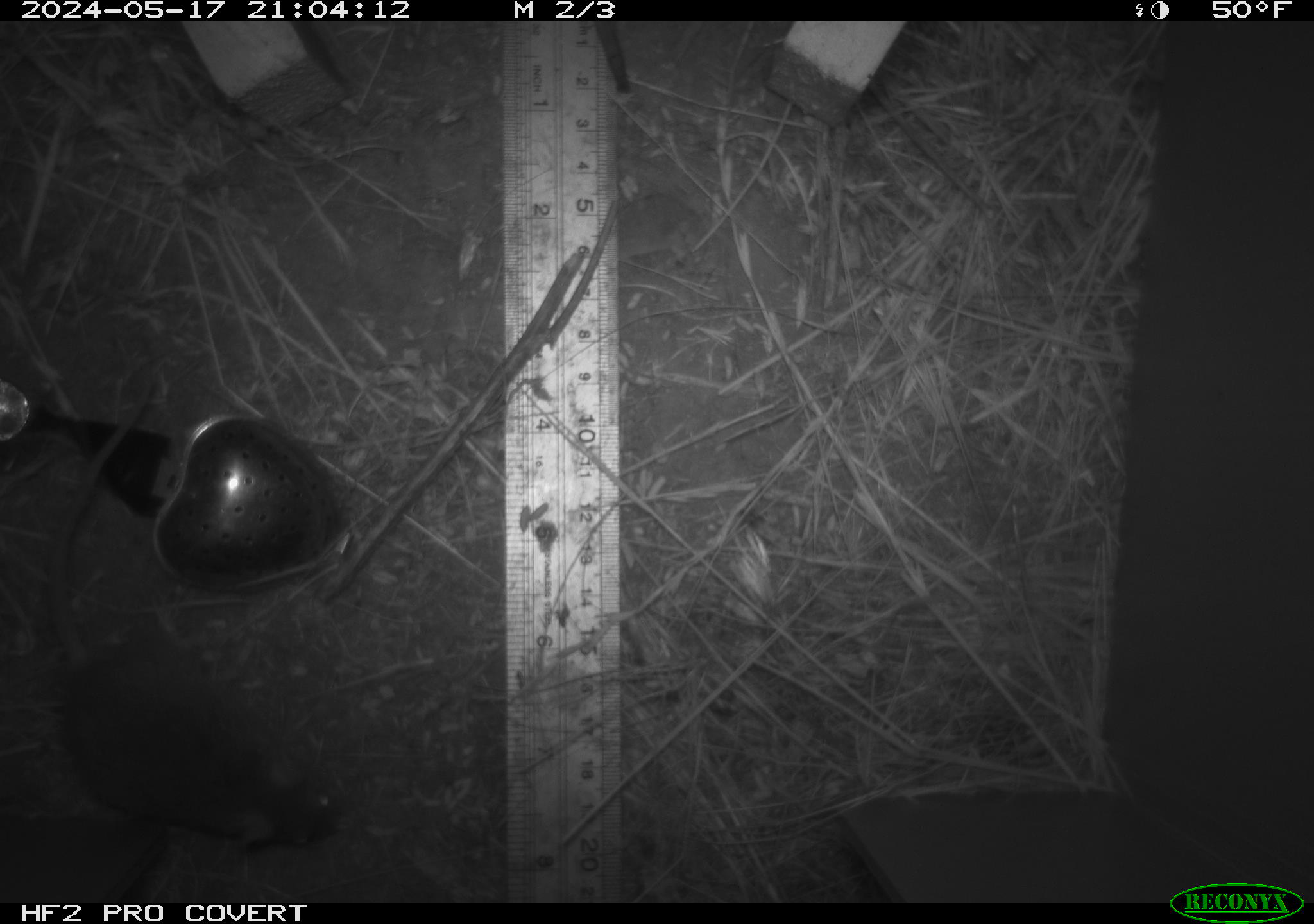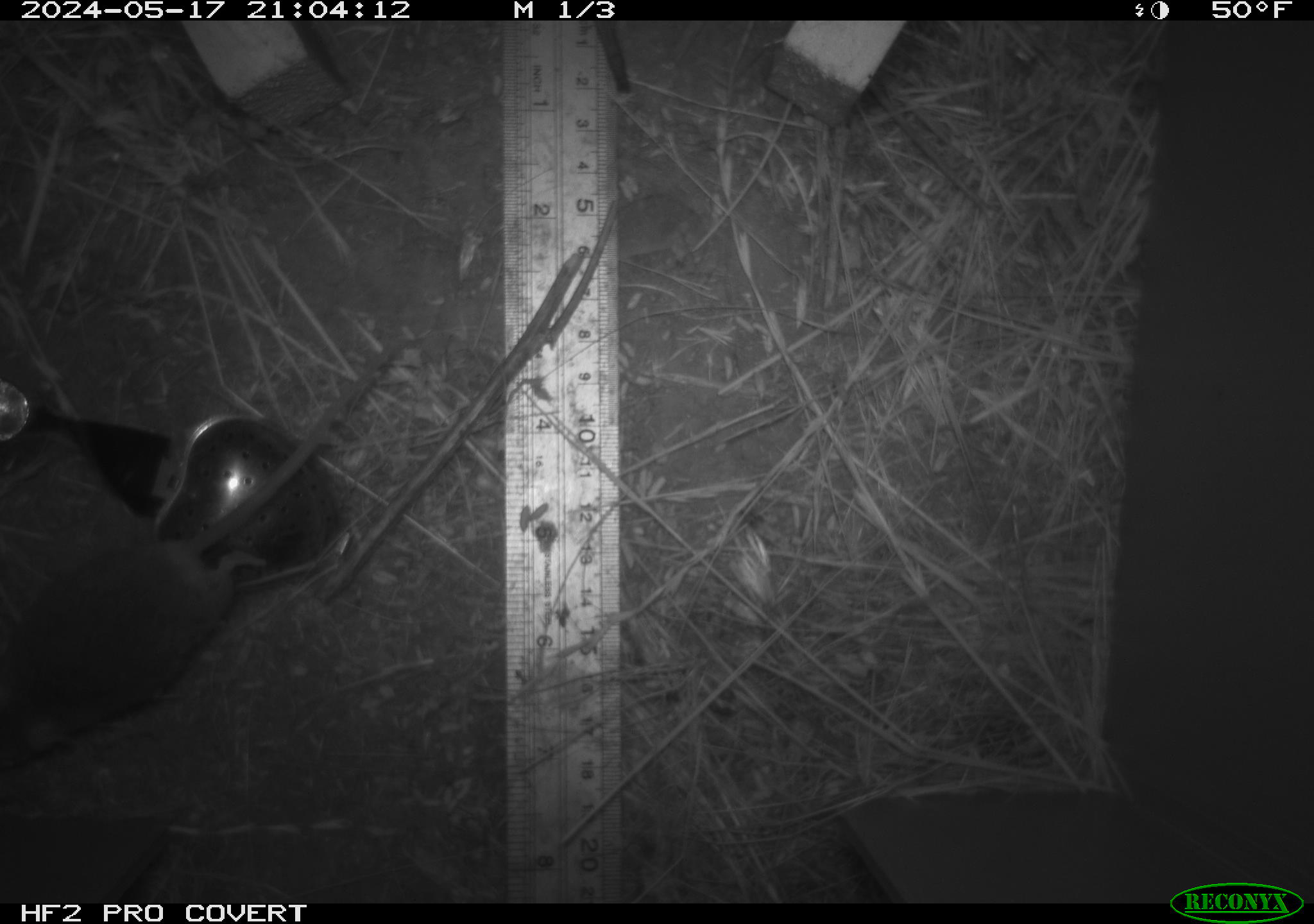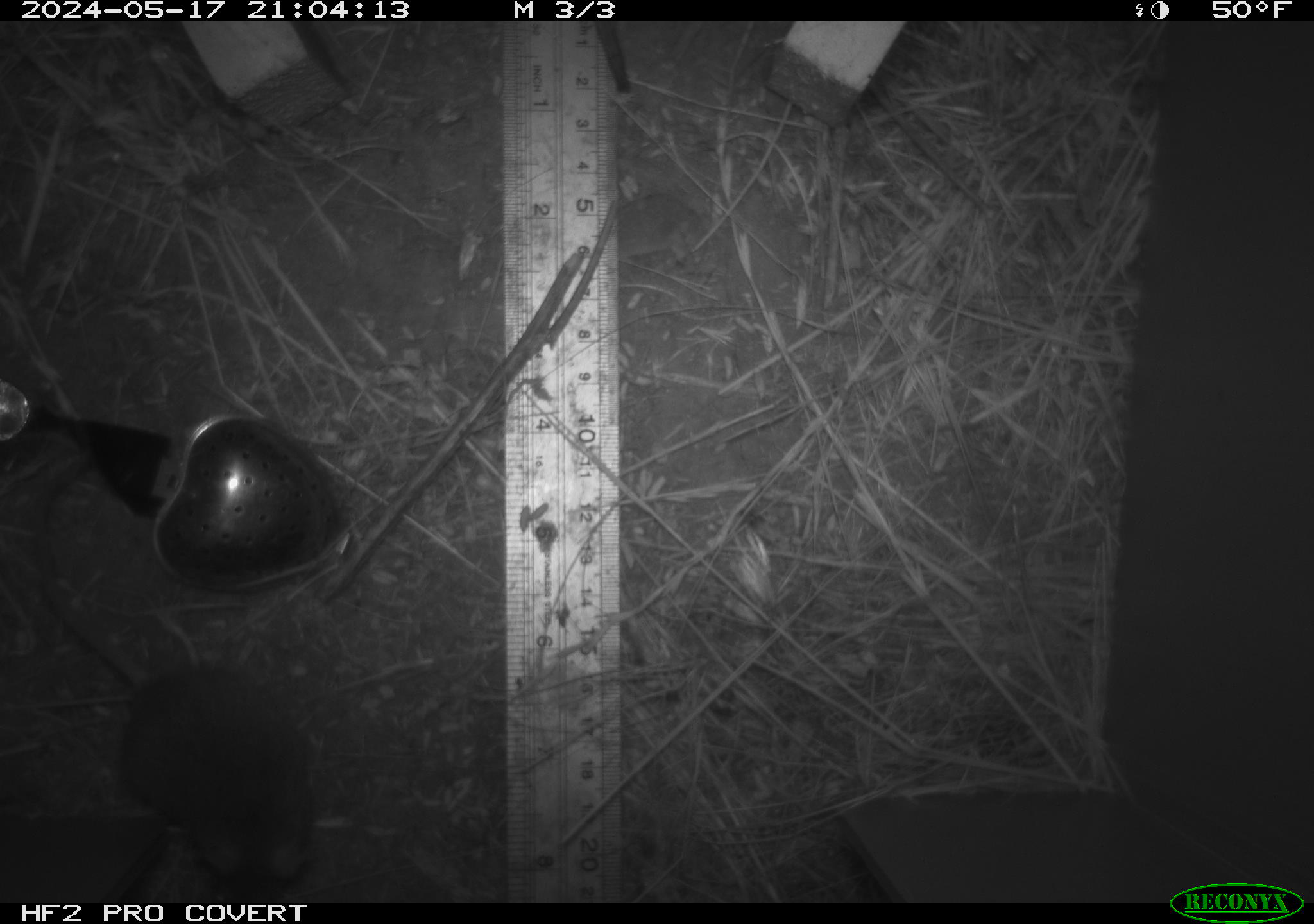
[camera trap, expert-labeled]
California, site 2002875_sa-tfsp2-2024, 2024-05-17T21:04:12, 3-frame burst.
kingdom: Animalia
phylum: Chordata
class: Mammalia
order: Rodentia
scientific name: Rodentia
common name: mouse species